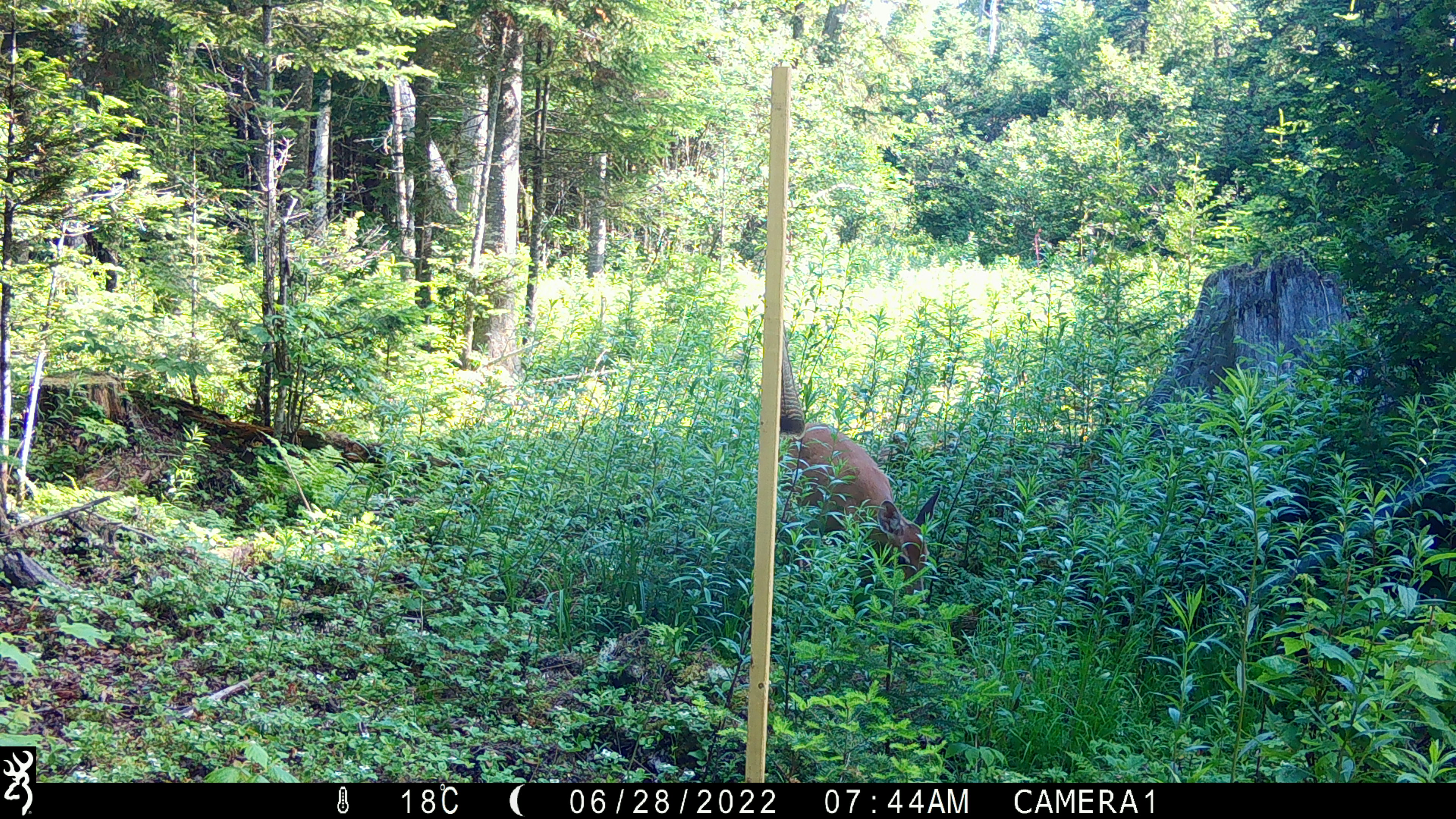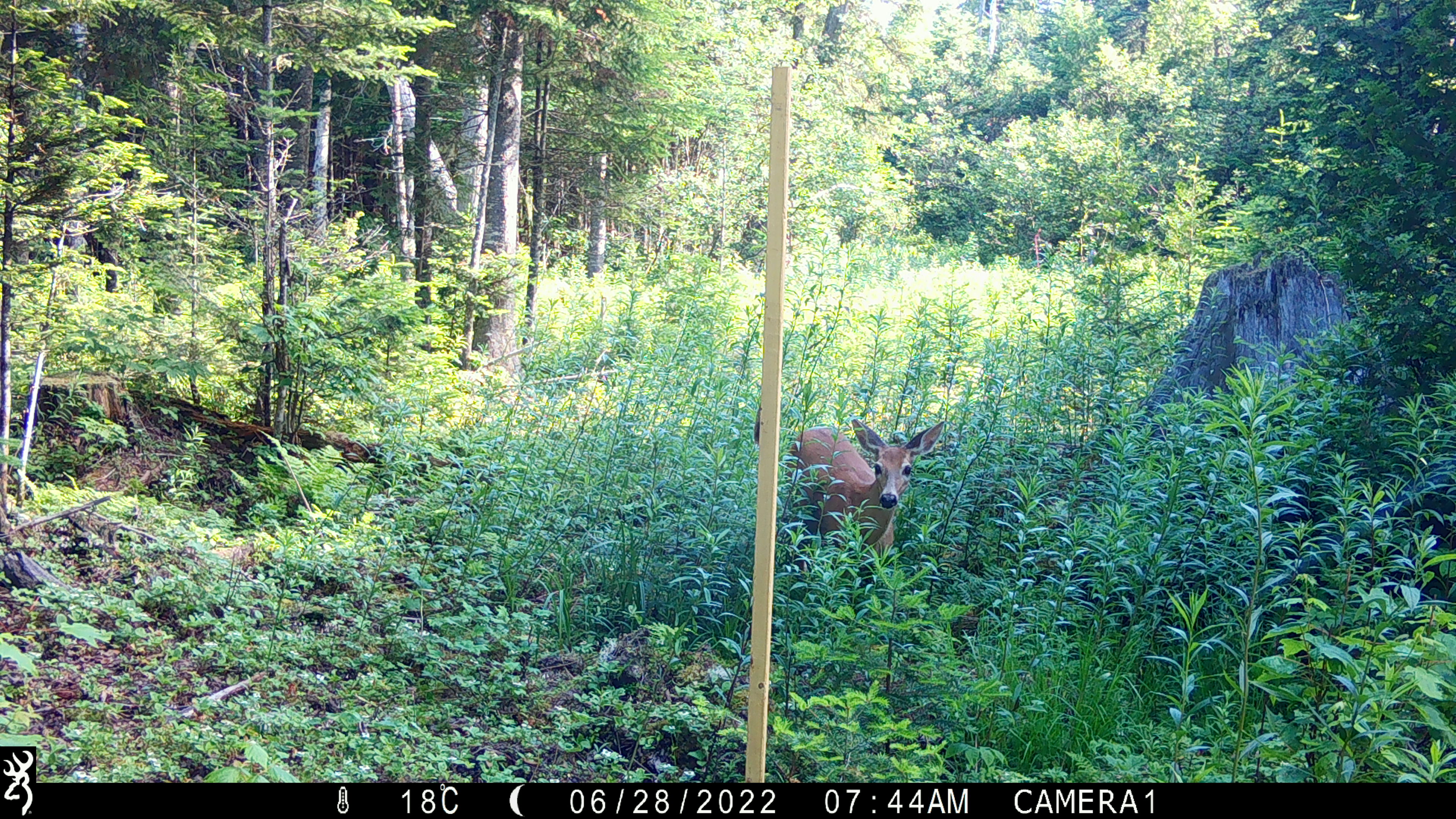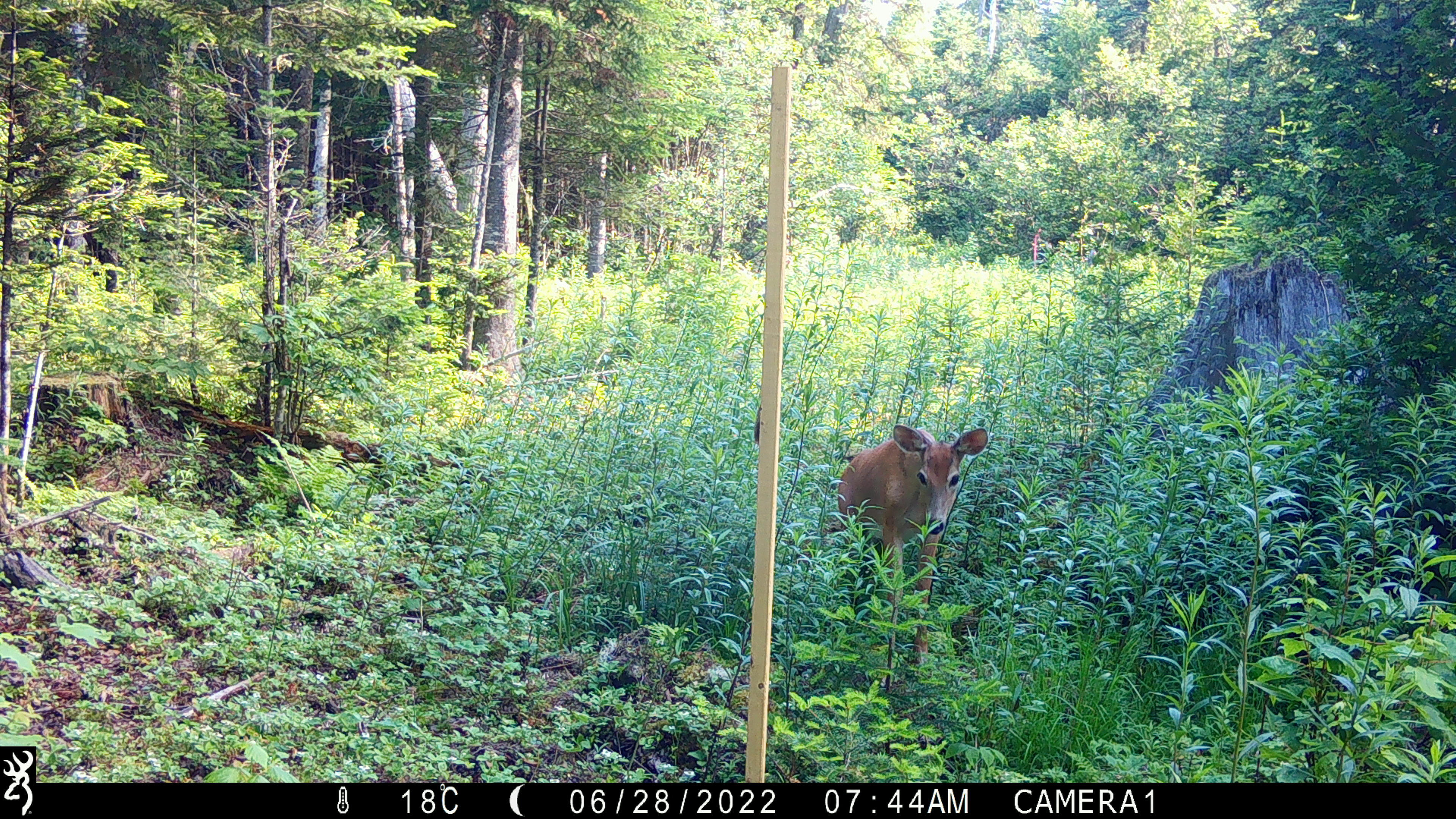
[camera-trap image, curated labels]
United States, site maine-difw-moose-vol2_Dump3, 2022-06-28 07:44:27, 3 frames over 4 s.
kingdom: Animalia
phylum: Chordata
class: Mammalia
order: Artiodactyla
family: Cervidae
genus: Odocoileus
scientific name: Odocoileus virginianus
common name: white-tailed deer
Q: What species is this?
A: White-tailed deer (Odocoileus virginianus).